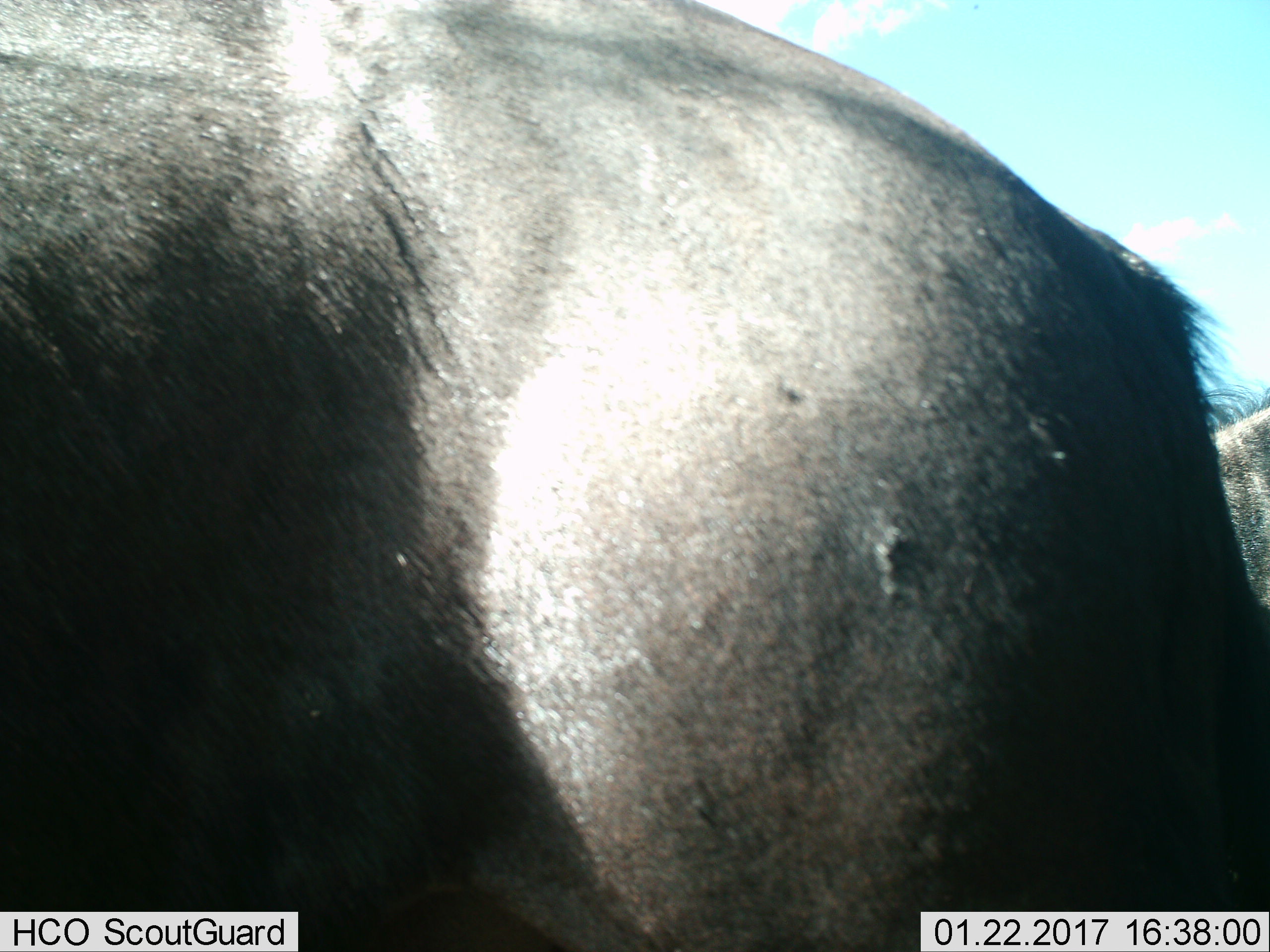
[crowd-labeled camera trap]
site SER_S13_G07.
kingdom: Animalia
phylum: Chordata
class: Mammalia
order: Artiodactyla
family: Bovidae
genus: Connochaetes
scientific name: Connochaetes taurinus taurinus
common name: blue wildebeest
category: wildebeestblue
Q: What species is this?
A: Wildebeestblue (blue wildebeest) (Connochaetes taurinus taurinus).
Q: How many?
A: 1.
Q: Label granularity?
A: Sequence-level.